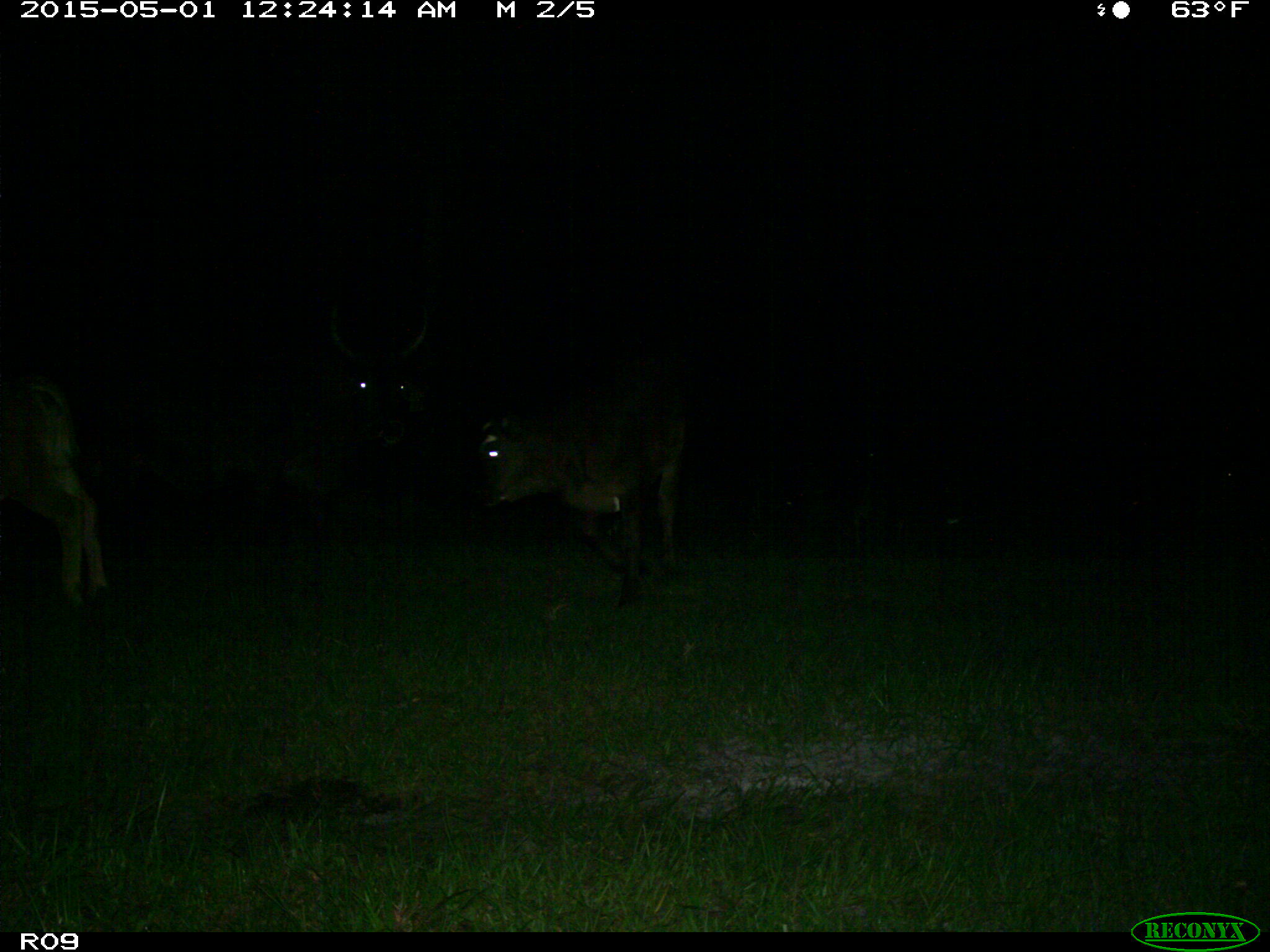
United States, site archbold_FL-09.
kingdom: Animalia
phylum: Chordata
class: Mammalia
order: Artiodactyla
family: Bovidae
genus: Bos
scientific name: Bos taurus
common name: domestic cow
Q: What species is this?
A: Bos taurus (domestic cow).